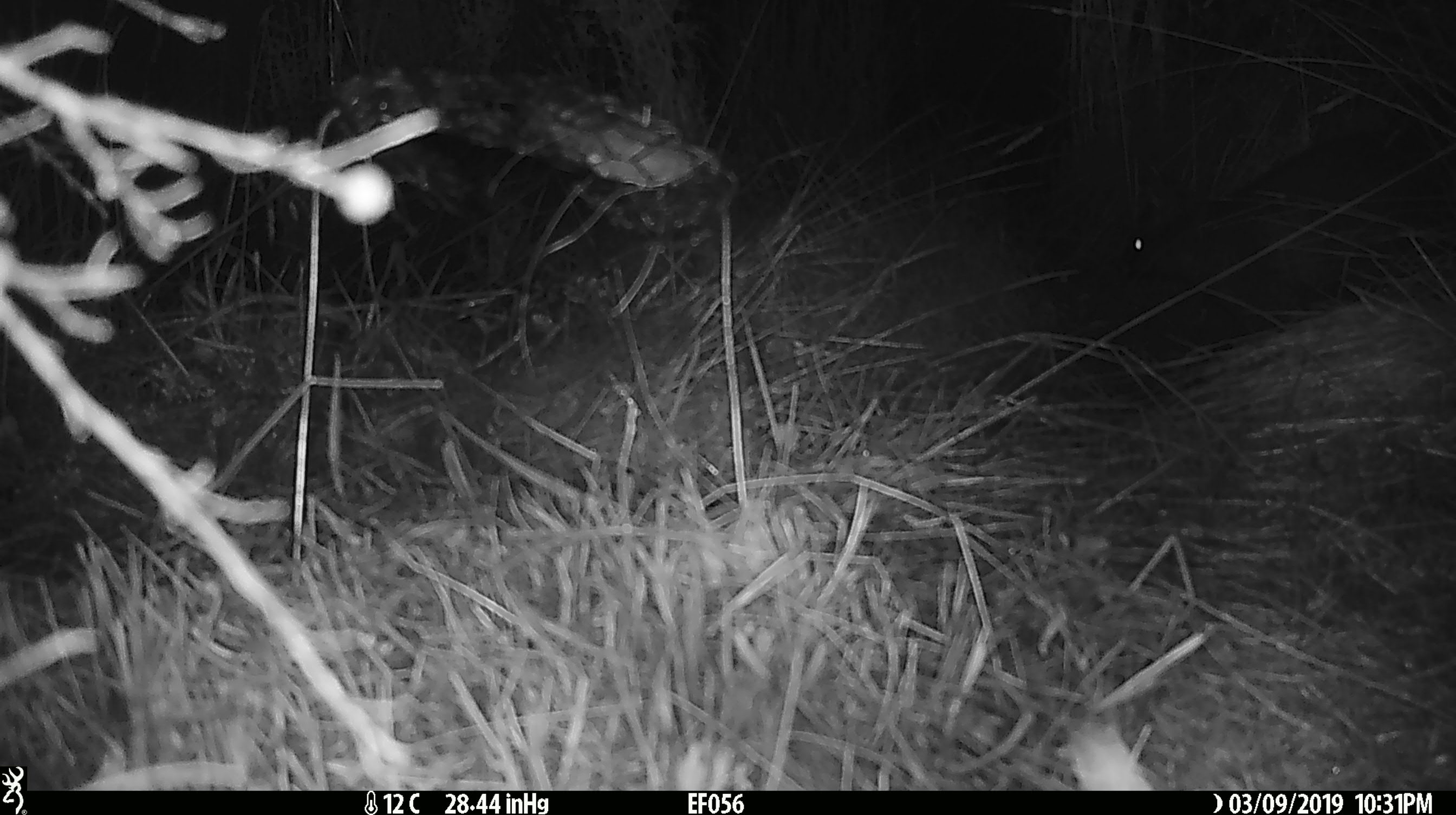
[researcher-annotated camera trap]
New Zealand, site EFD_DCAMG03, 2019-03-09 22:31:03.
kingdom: Animalia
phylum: Chordata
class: Mammalia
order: Diprotodontia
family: Phalangeridae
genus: Trichosurus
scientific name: Trichosurus vulpecula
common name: common brushtail possum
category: possum